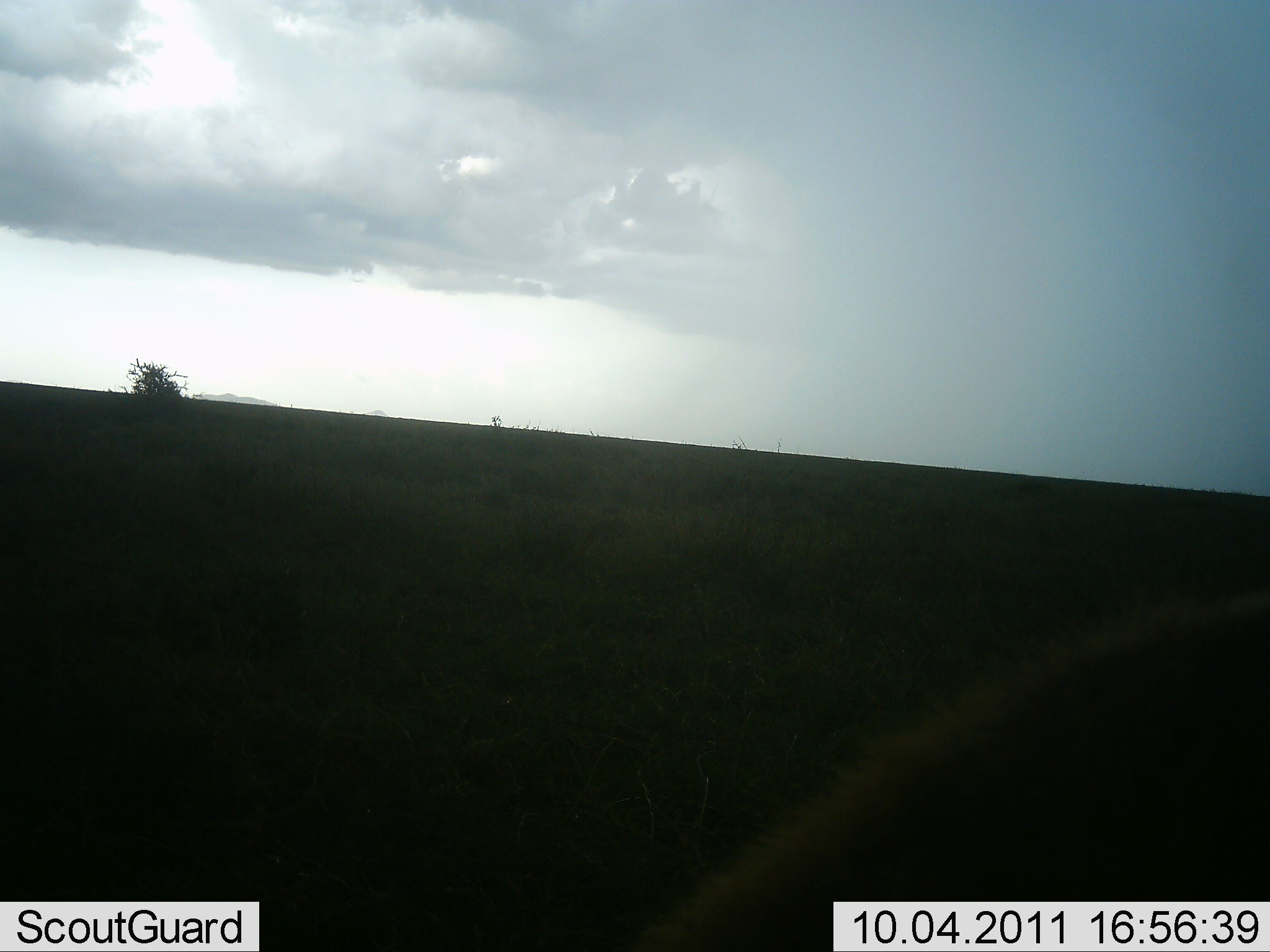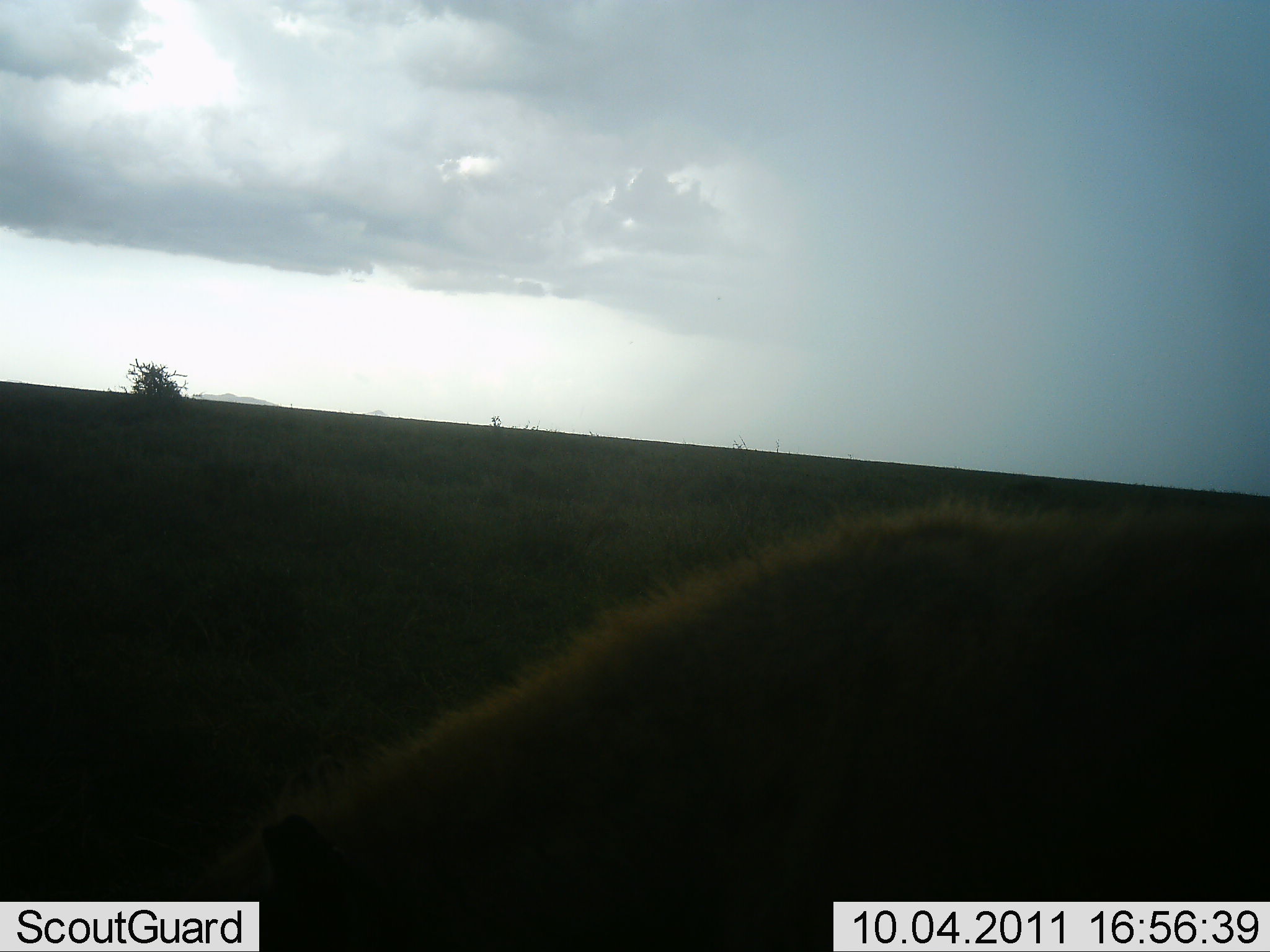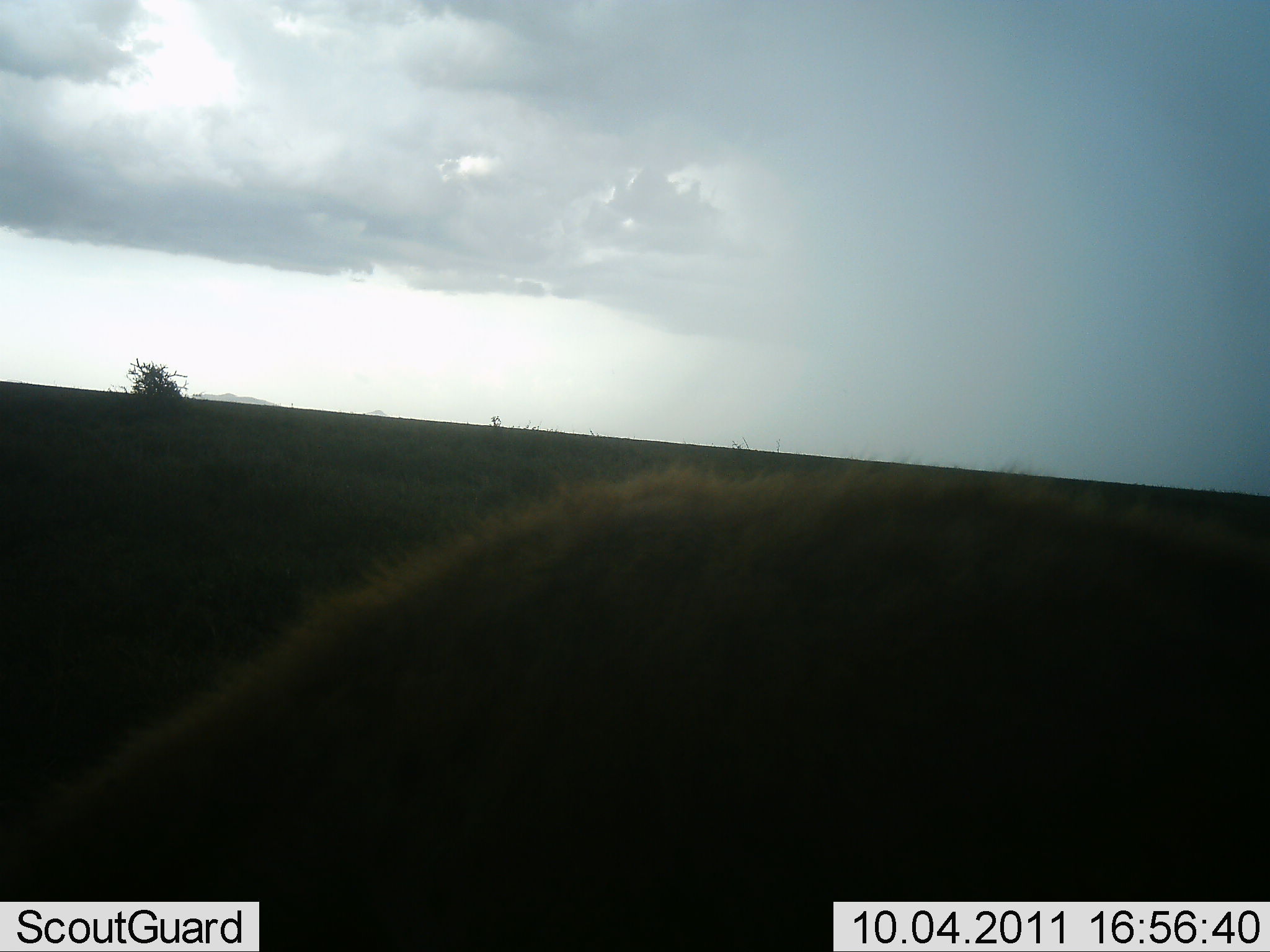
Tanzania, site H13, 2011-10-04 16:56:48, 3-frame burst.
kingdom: Animalia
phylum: Chordata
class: Mammalia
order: Carnivora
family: Hyaenidae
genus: Crocuta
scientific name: Crocuta crocuta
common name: spotted hyena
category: hyenaspotted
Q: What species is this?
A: Hyenaspotted (spotted hyena) (Crocuta crocuta).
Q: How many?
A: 1.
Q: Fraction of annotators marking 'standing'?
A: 38%.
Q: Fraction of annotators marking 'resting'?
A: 12%.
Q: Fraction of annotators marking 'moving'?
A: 50%.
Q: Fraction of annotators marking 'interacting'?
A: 0%.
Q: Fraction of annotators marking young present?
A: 0%.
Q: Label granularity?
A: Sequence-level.